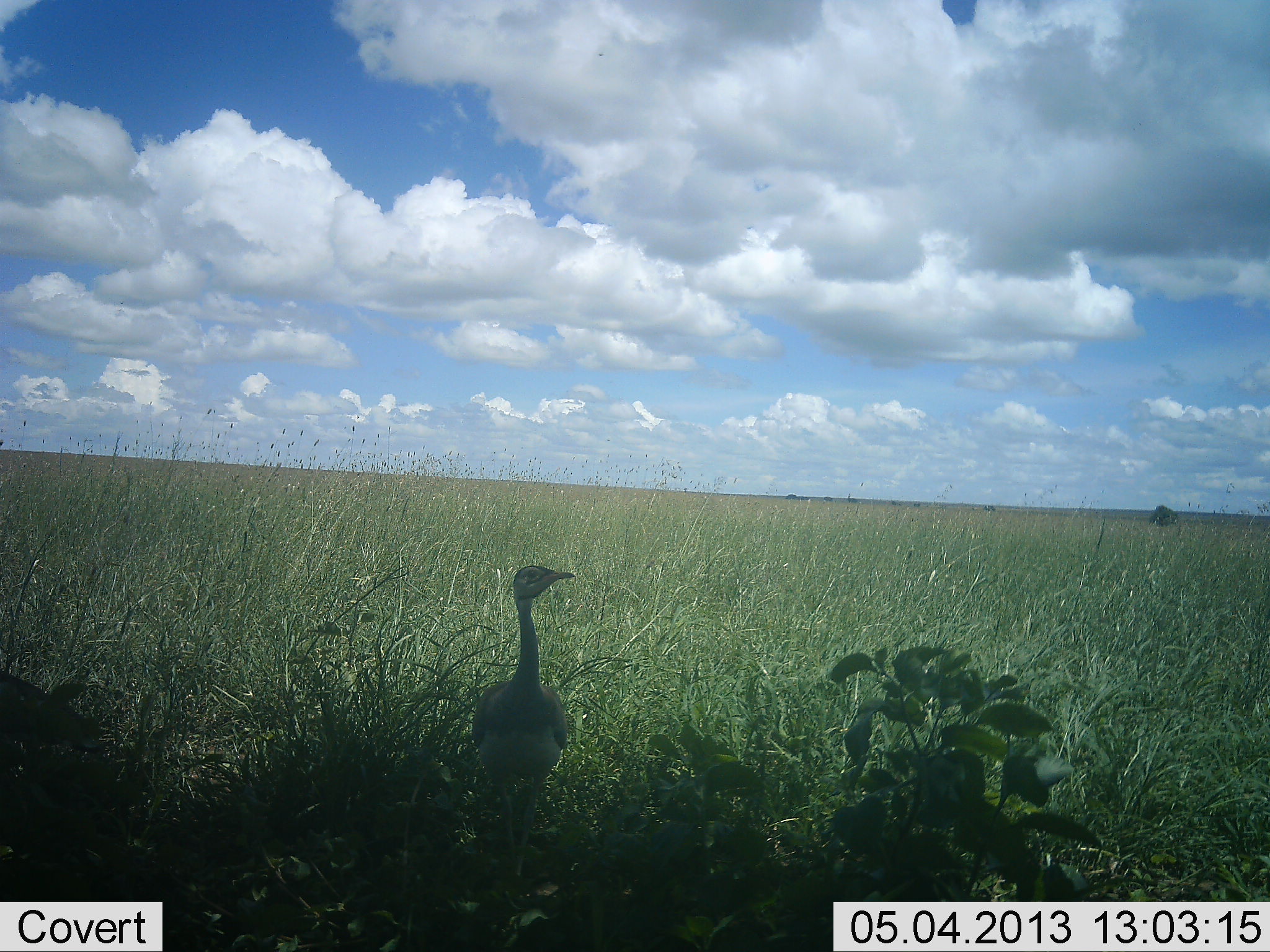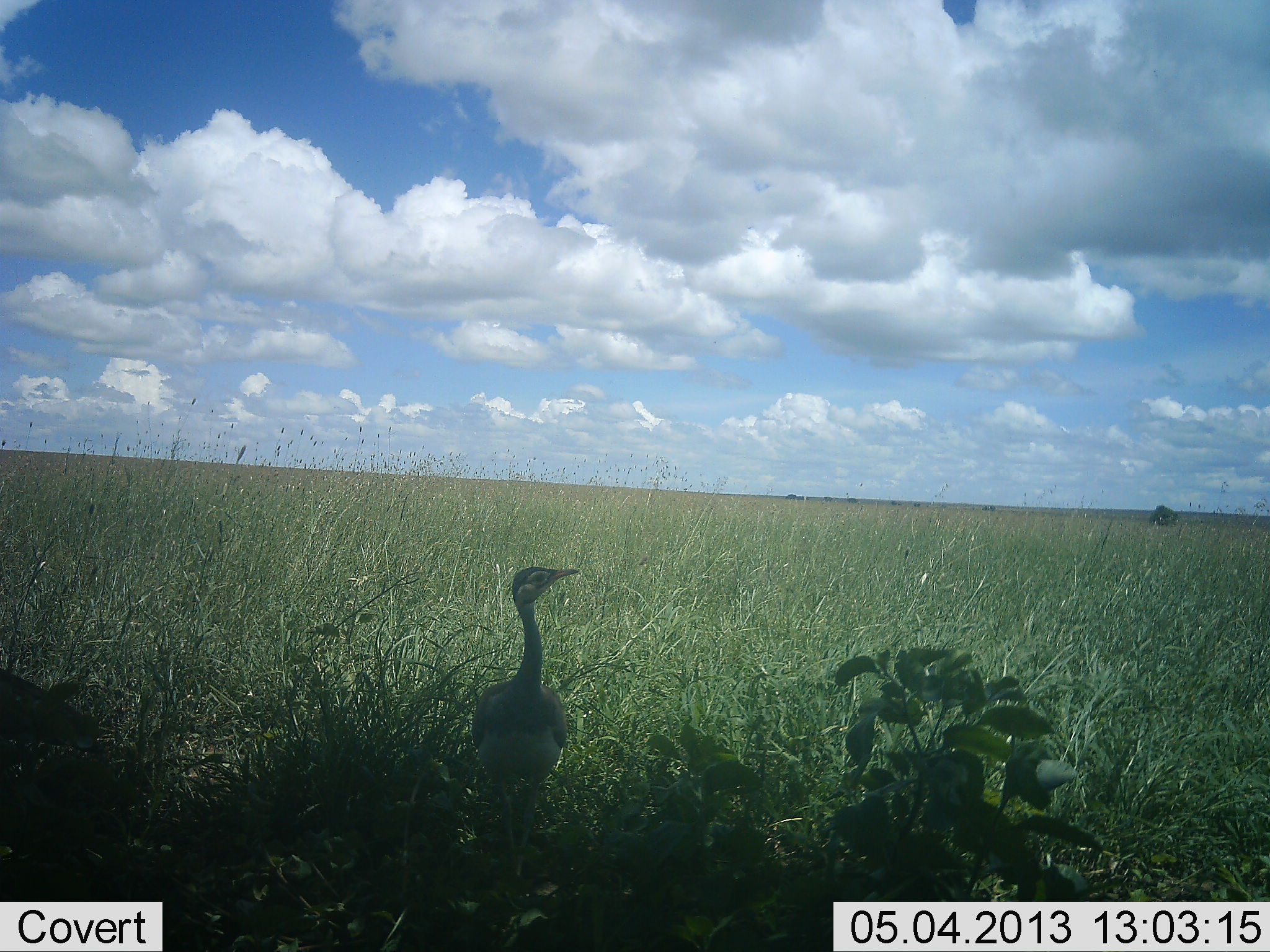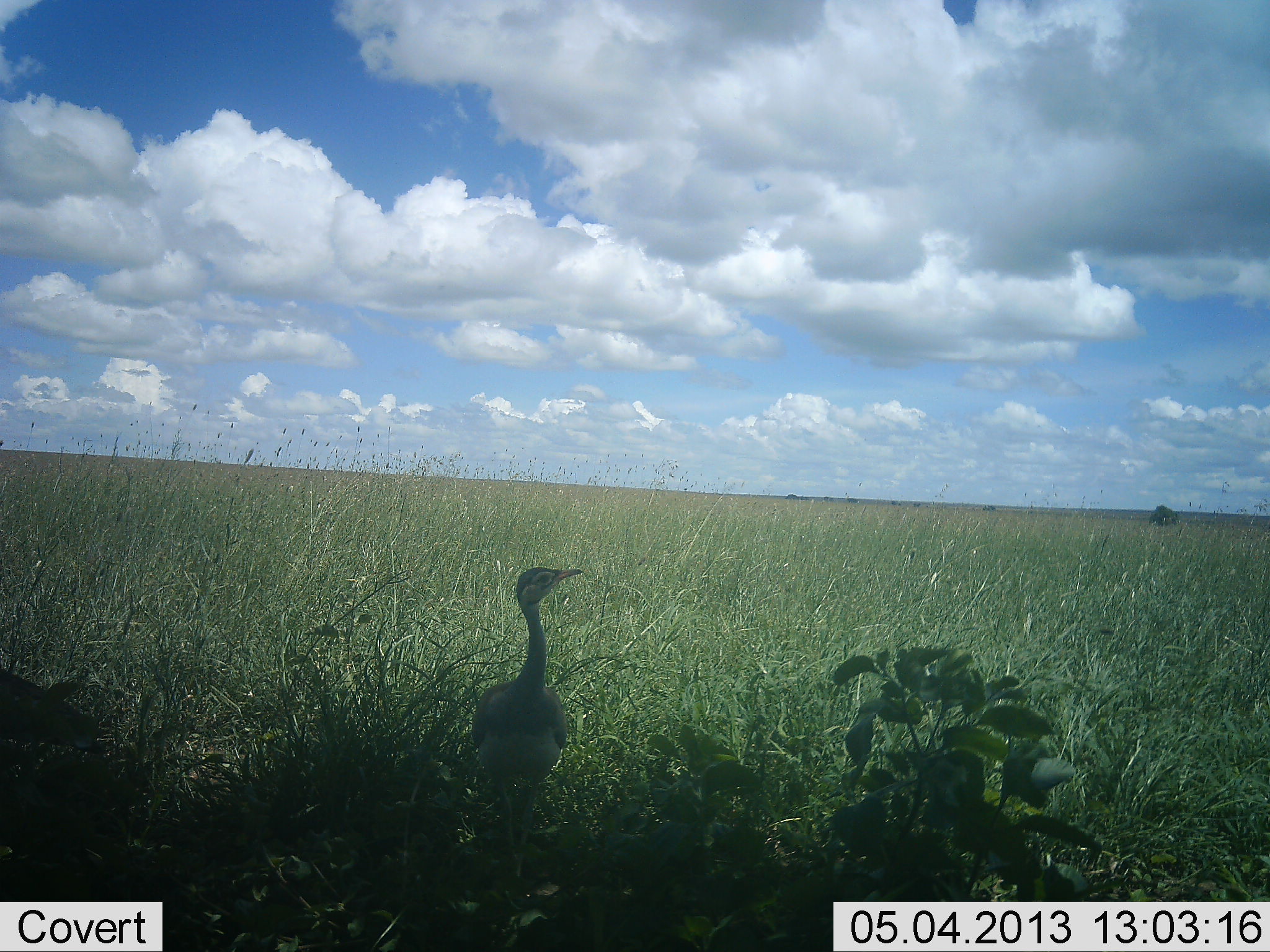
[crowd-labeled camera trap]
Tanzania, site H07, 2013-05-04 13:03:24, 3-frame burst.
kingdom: Animalia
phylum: Chordata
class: Aves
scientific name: Aves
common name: bird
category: otherbird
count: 1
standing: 100%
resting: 7%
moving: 0%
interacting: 0%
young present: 0%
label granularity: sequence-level